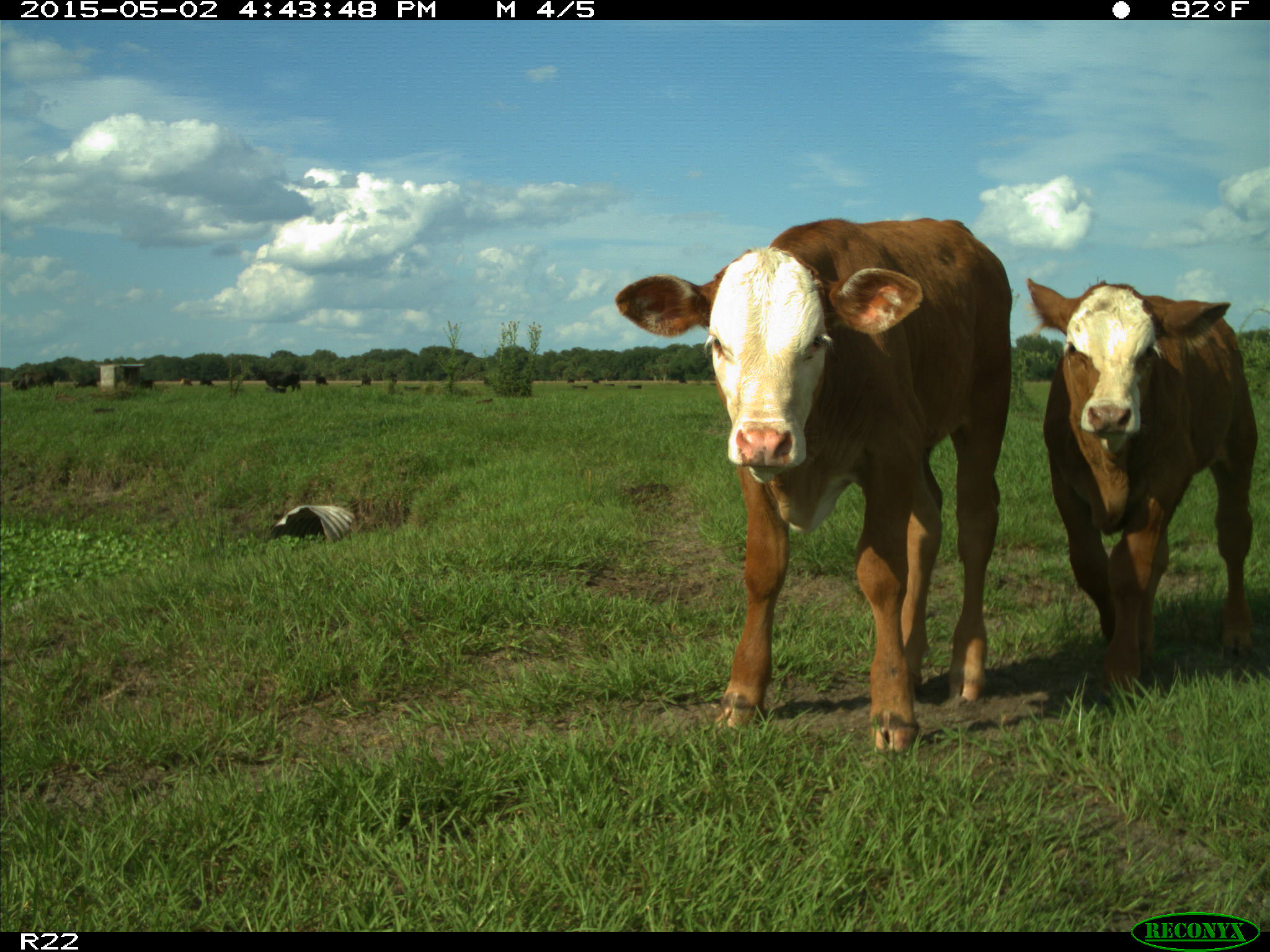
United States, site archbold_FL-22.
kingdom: Animalia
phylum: Chordata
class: Mammalia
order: Artiodactyla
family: Bovidae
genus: Bos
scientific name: Bos taurus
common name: domestic cow